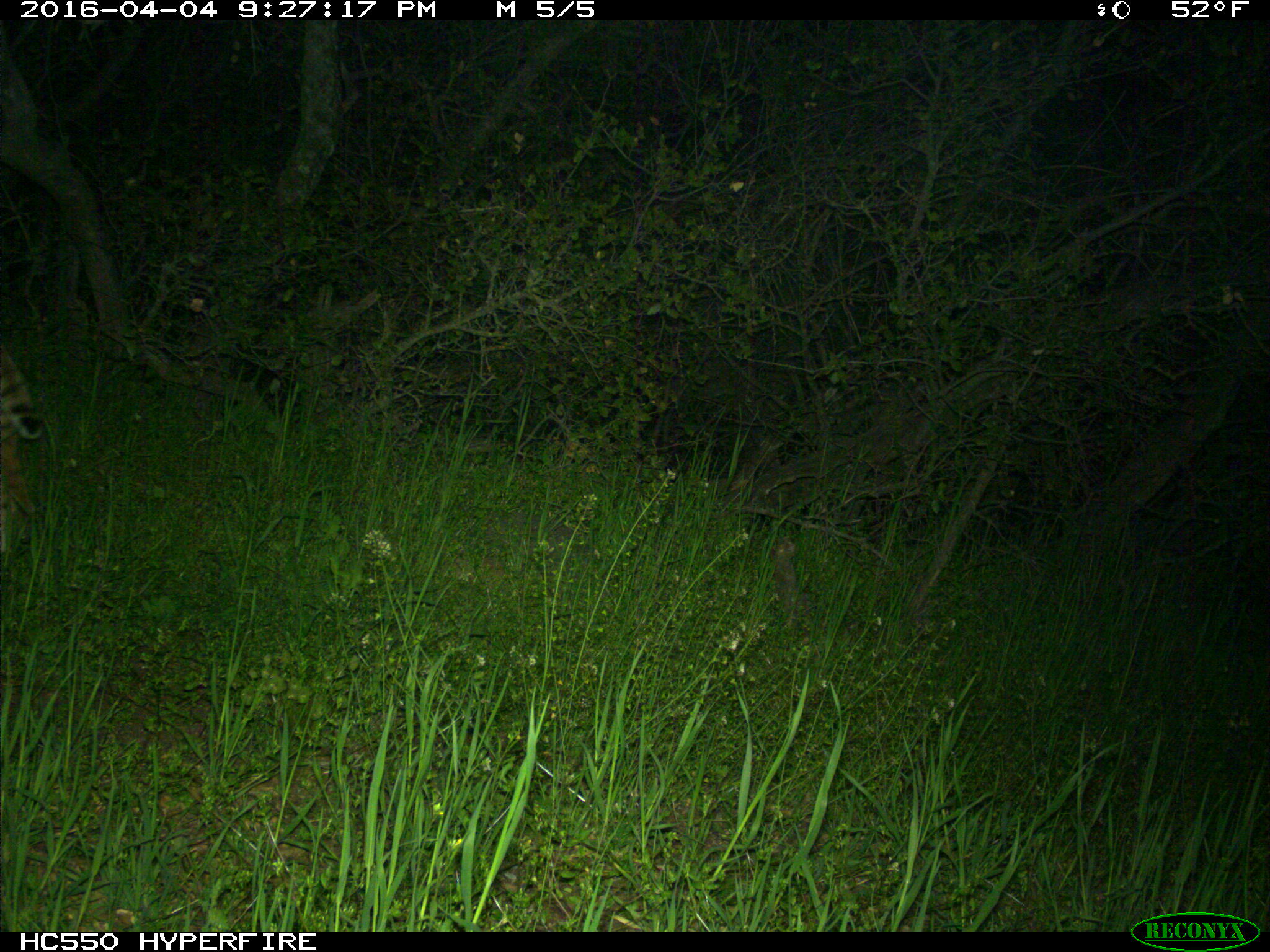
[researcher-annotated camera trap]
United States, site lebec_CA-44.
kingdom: Animalia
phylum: Chordata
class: Mammalia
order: Carnivora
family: Felidae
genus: Lynx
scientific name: Lynx rufus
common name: bobcat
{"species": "Lynx rufus (bobcat)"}